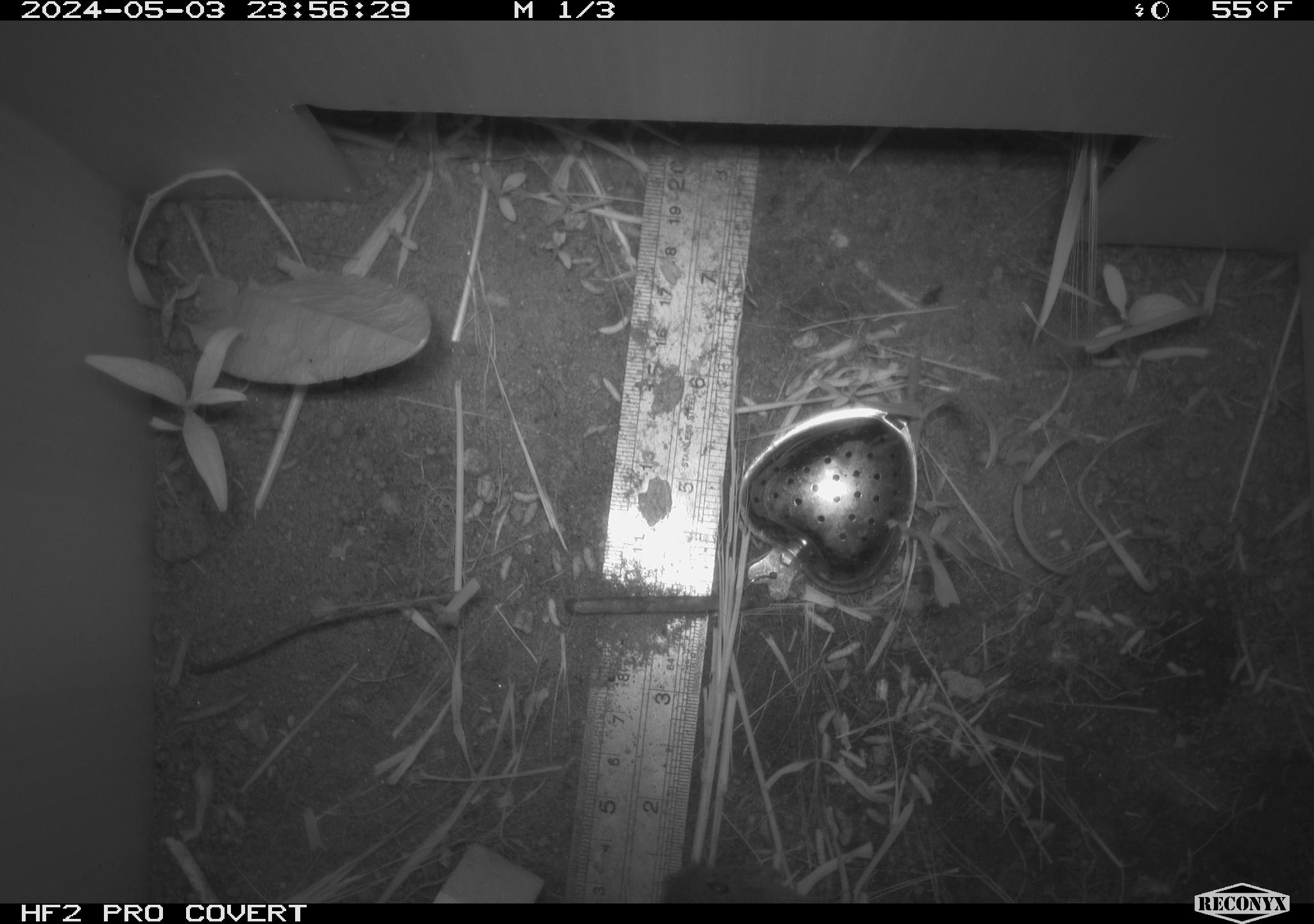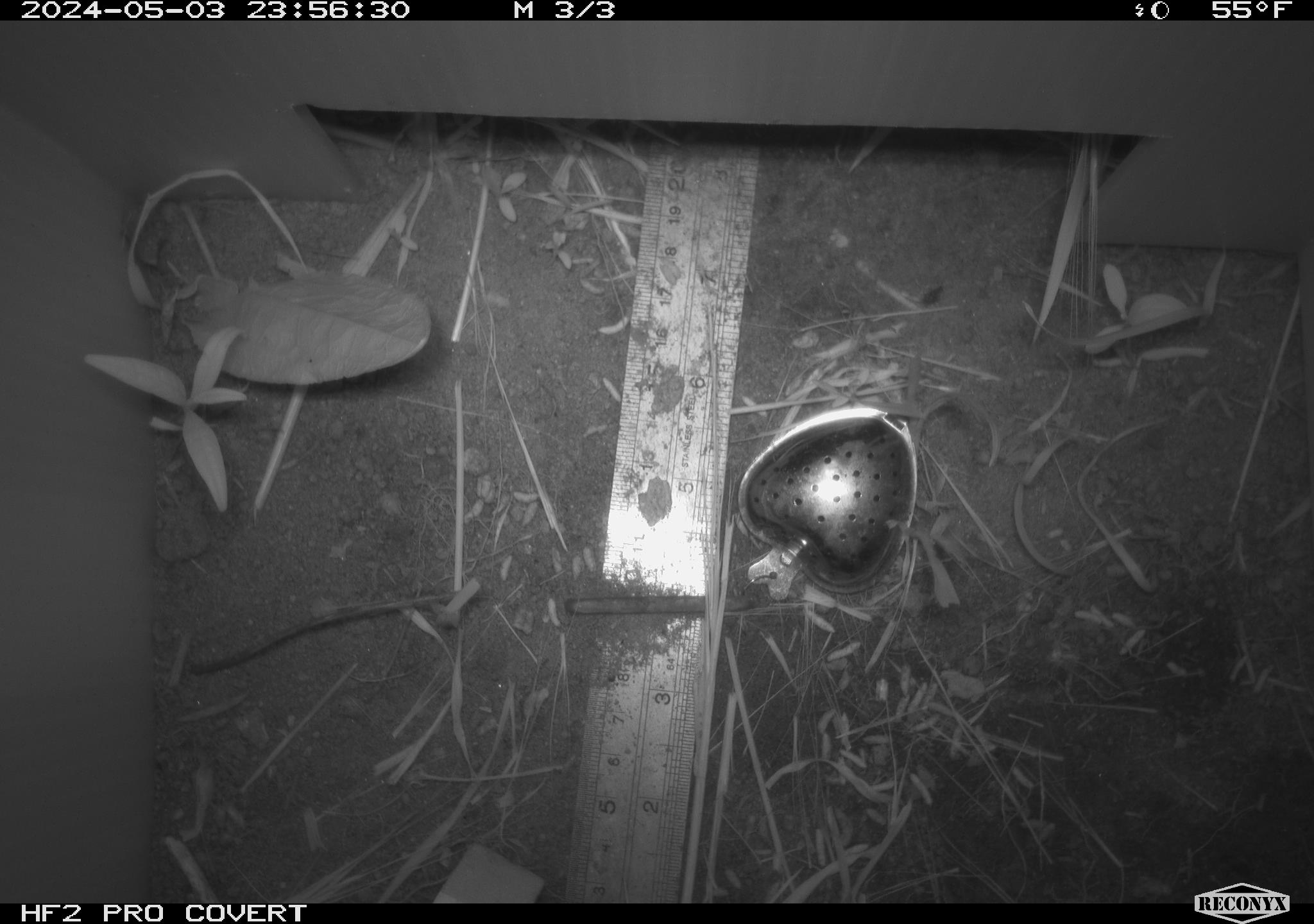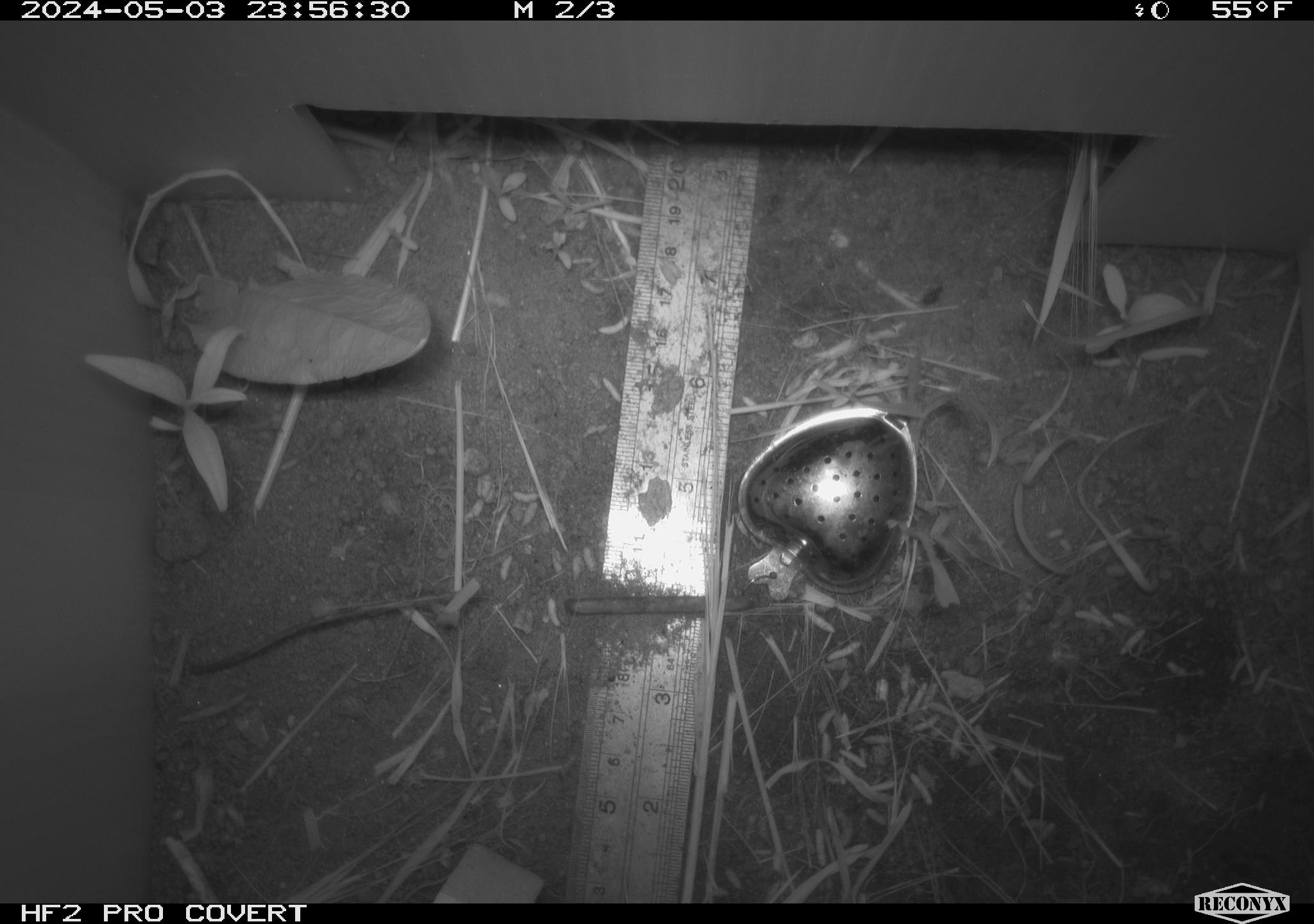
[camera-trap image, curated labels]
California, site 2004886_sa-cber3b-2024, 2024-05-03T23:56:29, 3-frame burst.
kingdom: Animalia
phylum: Chordata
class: Mammalia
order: Rodentia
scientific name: Rodentia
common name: mouse species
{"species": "mouse species (Rodentia)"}